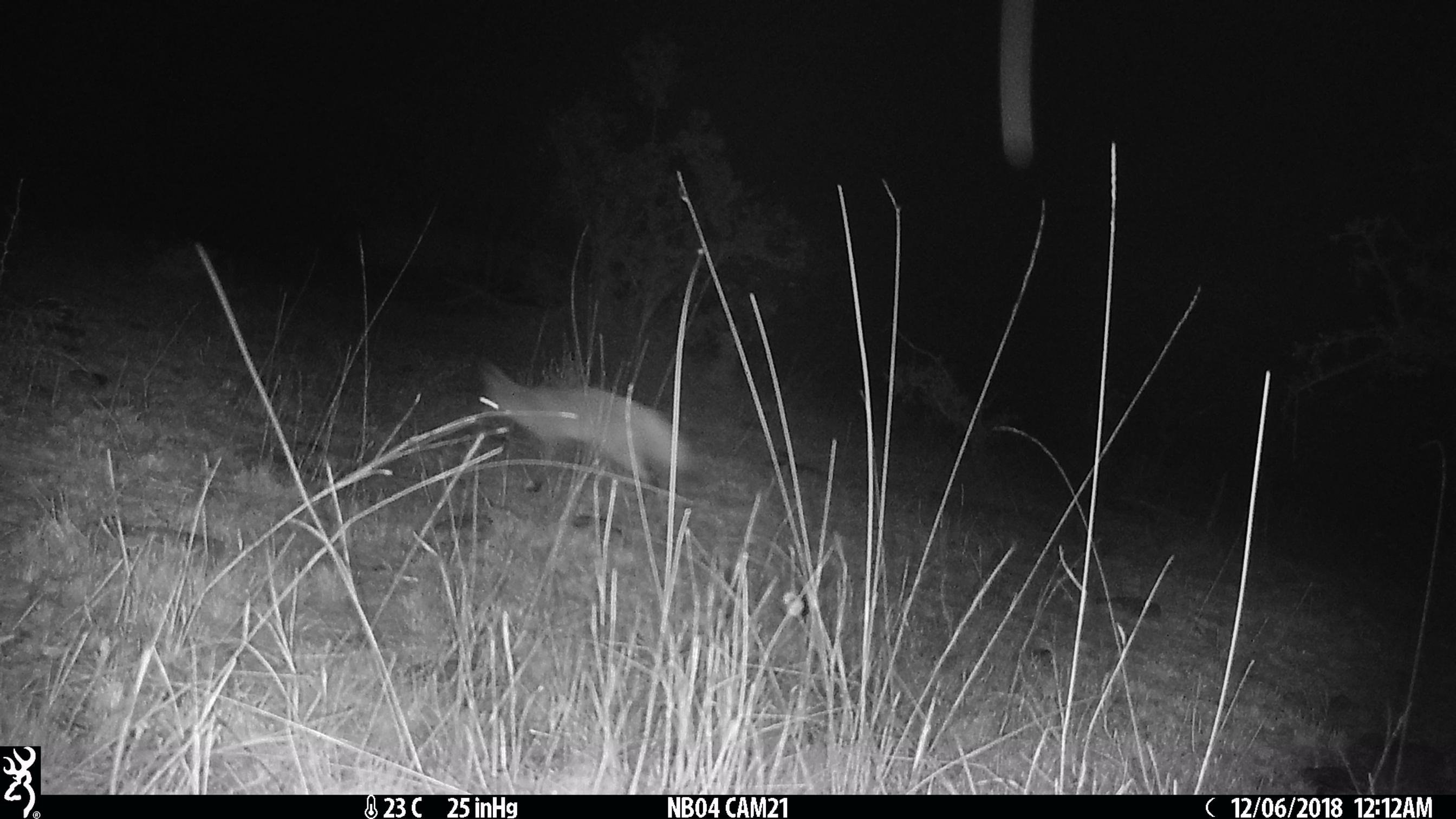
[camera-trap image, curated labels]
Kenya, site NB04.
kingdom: Animalia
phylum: Chordata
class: Mammalia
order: Carnivora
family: Canidae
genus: Lupulella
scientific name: Lupulella mesomelas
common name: black-backed jackal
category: jackal